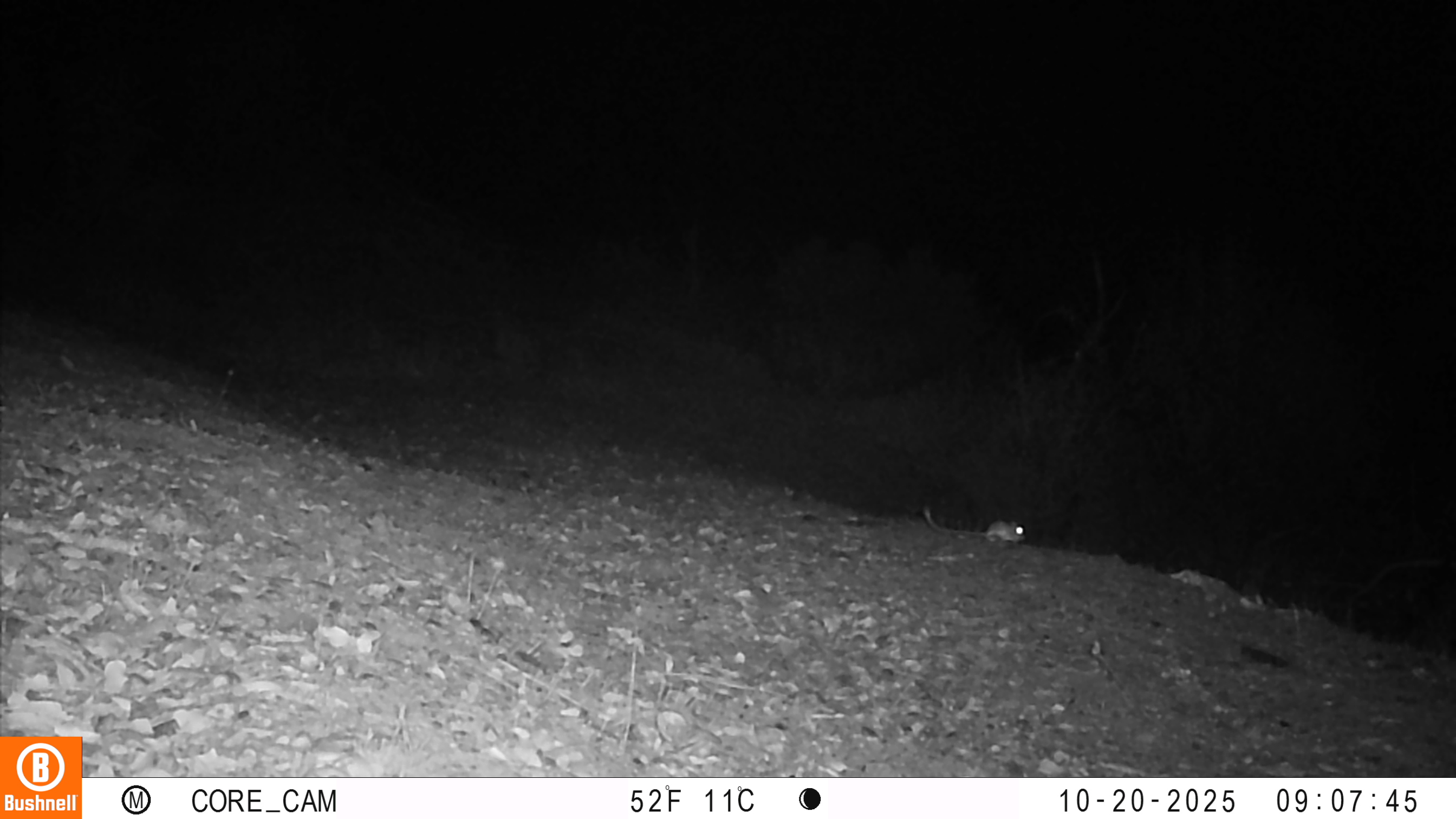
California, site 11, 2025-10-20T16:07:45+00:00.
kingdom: Animalia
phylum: Chordata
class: Mammalia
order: Rodentia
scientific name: Rodentia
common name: mouse or rat